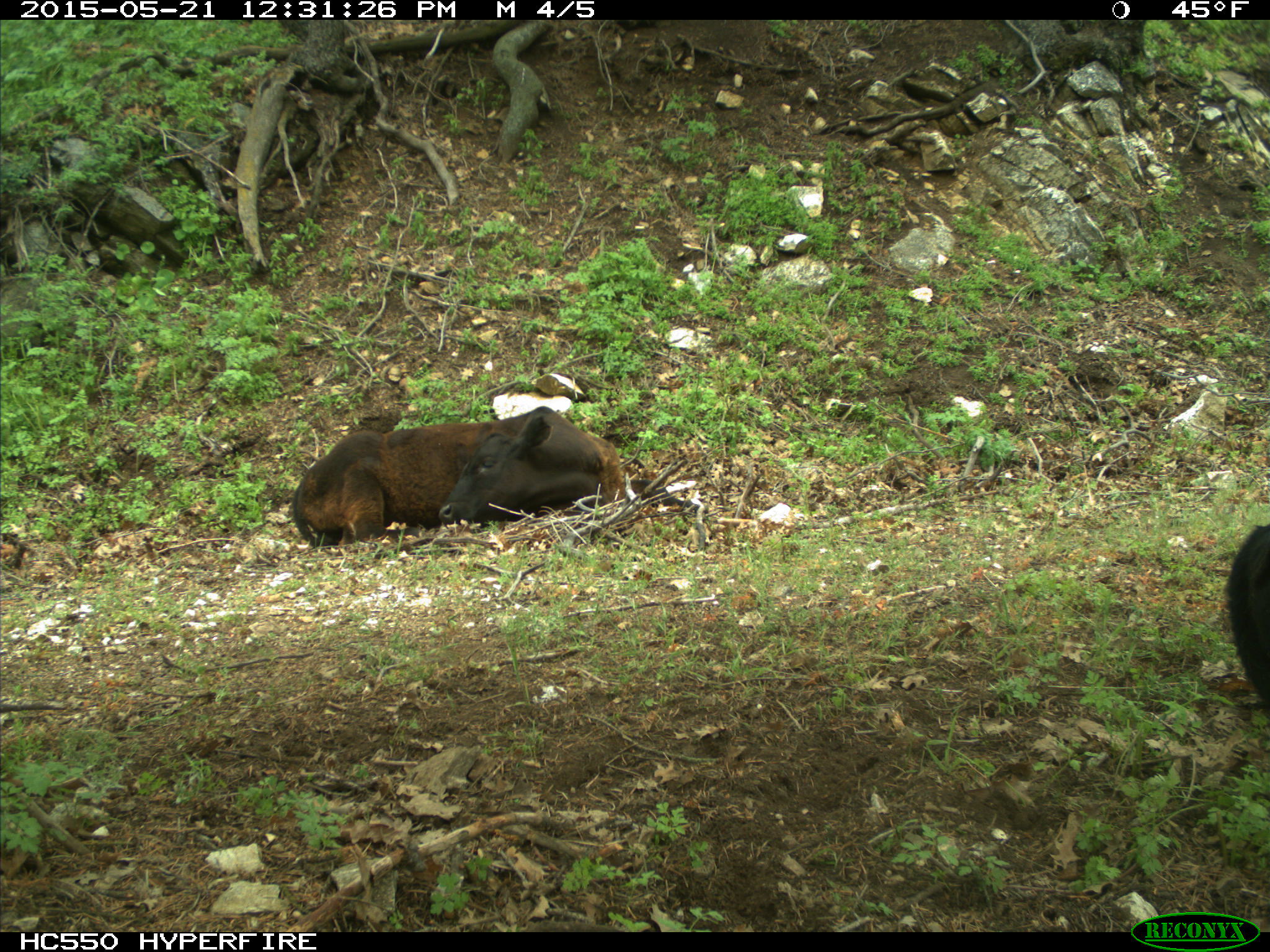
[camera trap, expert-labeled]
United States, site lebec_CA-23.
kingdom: Animalia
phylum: Chordata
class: Mammalia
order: Artiodactyla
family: Bovidae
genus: Bos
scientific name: Bos taurus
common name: domestic cow